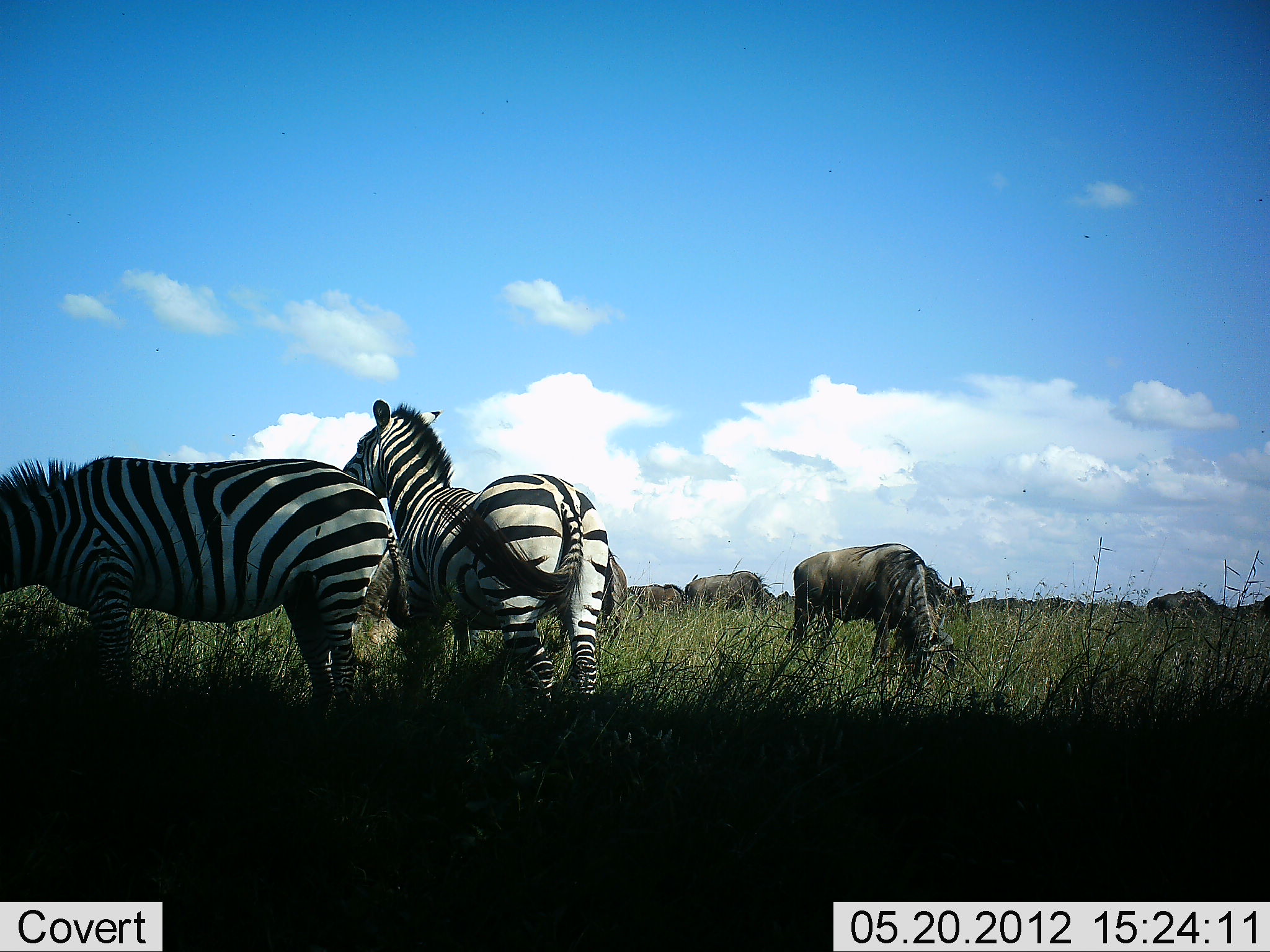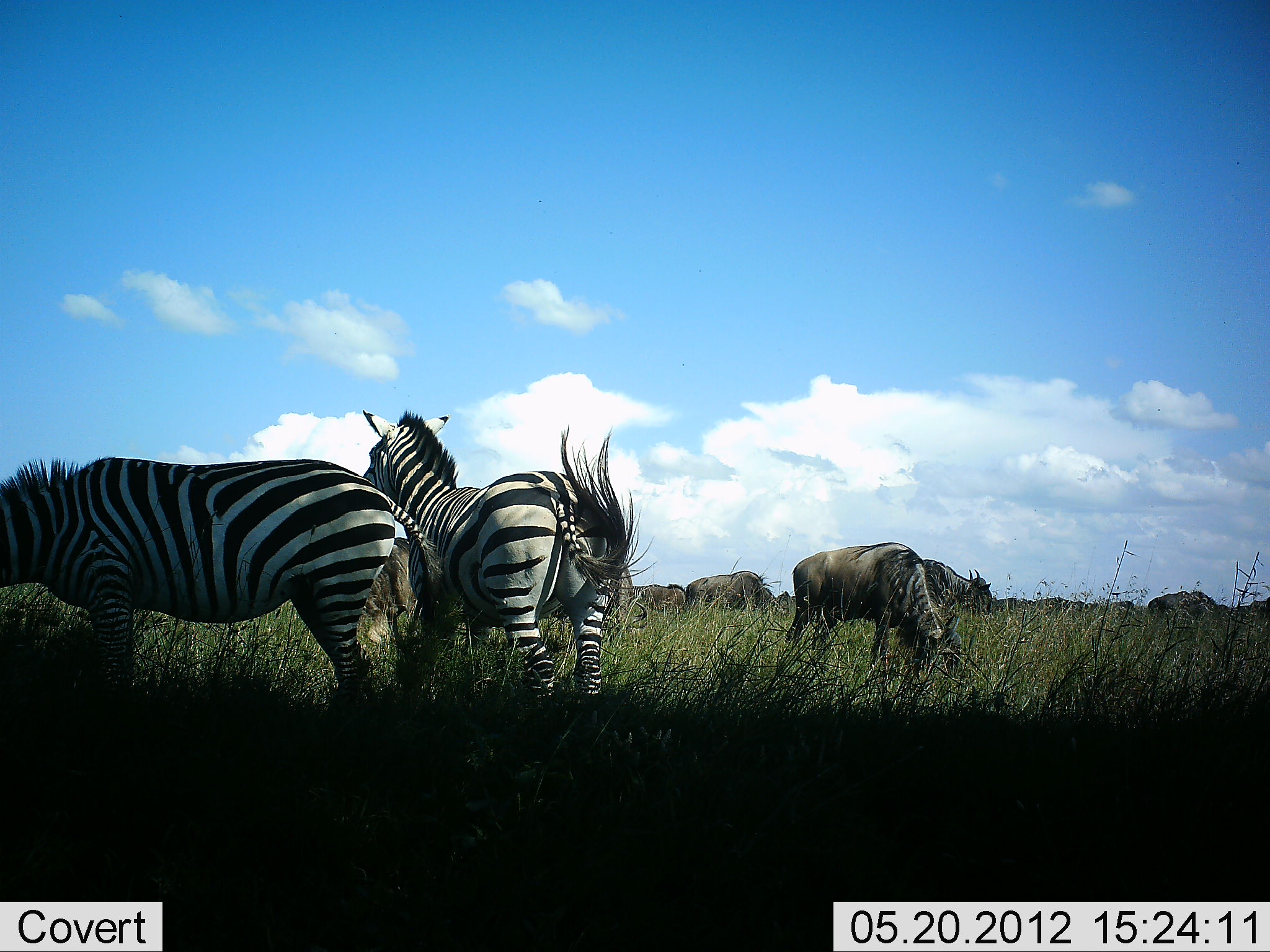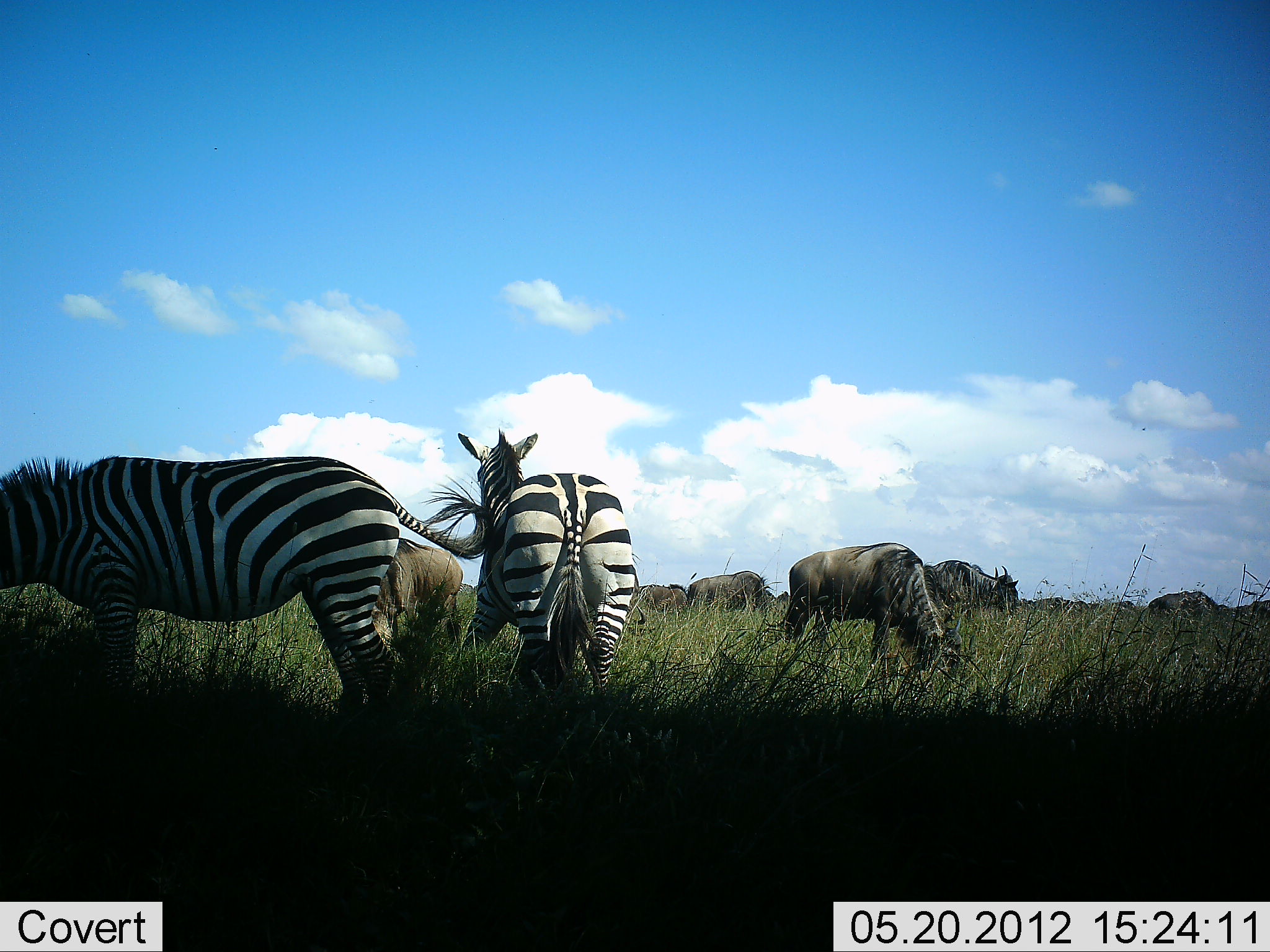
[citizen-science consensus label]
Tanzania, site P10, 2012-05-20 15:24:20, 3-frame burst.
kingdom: Animalia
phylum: Chordata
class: Mammalia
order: Artiodactyla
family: Bovidae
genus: Connochaetes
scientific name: Connochaetes taurinus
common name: blue wildebeest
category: wildebeest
Wildebeest (blue wildebeest) (Connochaetes taurinus), count 7. Behavior (volunteer vote fractions): standing 40%, resting 10%, moving 10%, interacting 10%. Young present (vote fraction): 0%. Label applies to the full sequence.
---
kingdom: Animalia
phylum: Chordata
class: Mammalia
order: Perissodactyla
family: Equidae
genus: Equus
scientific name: Equus quagga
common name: plains zebra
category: zebra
Zebra (plains zebra) (Equus quagga), count 2. Behavior (volunteer vote fractions): standing 90%, resting 0%, moving 20%, interacting 10%. Young present (vote fraction): 0%. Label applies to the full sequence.